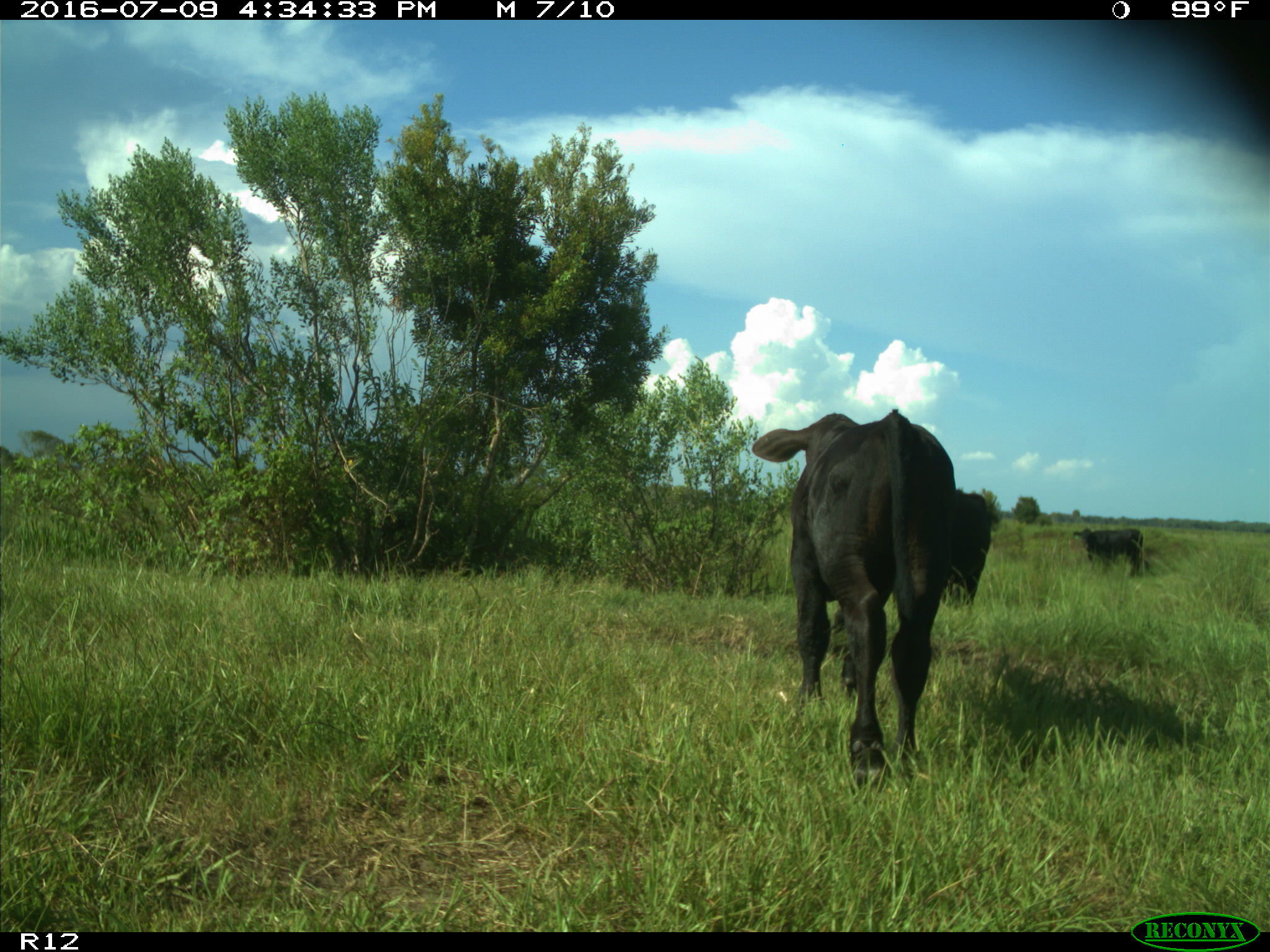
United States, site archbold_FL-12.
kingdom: Animalia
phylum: Chordata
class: Mammalia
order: Artiodactyla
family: Bovidae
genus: Bos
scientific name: Bos taurus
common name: domestic cow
Bos taurus (domestic cow).